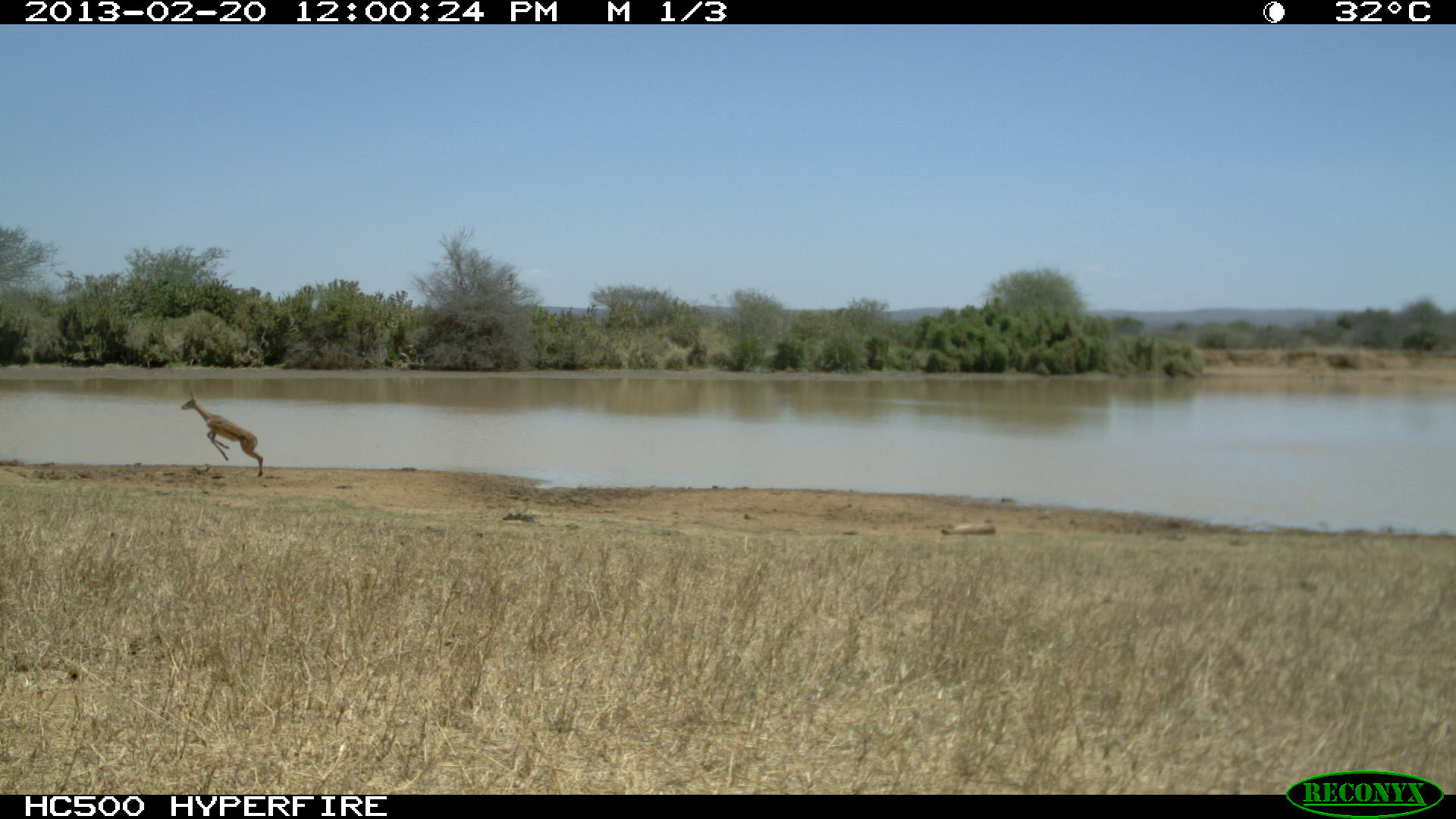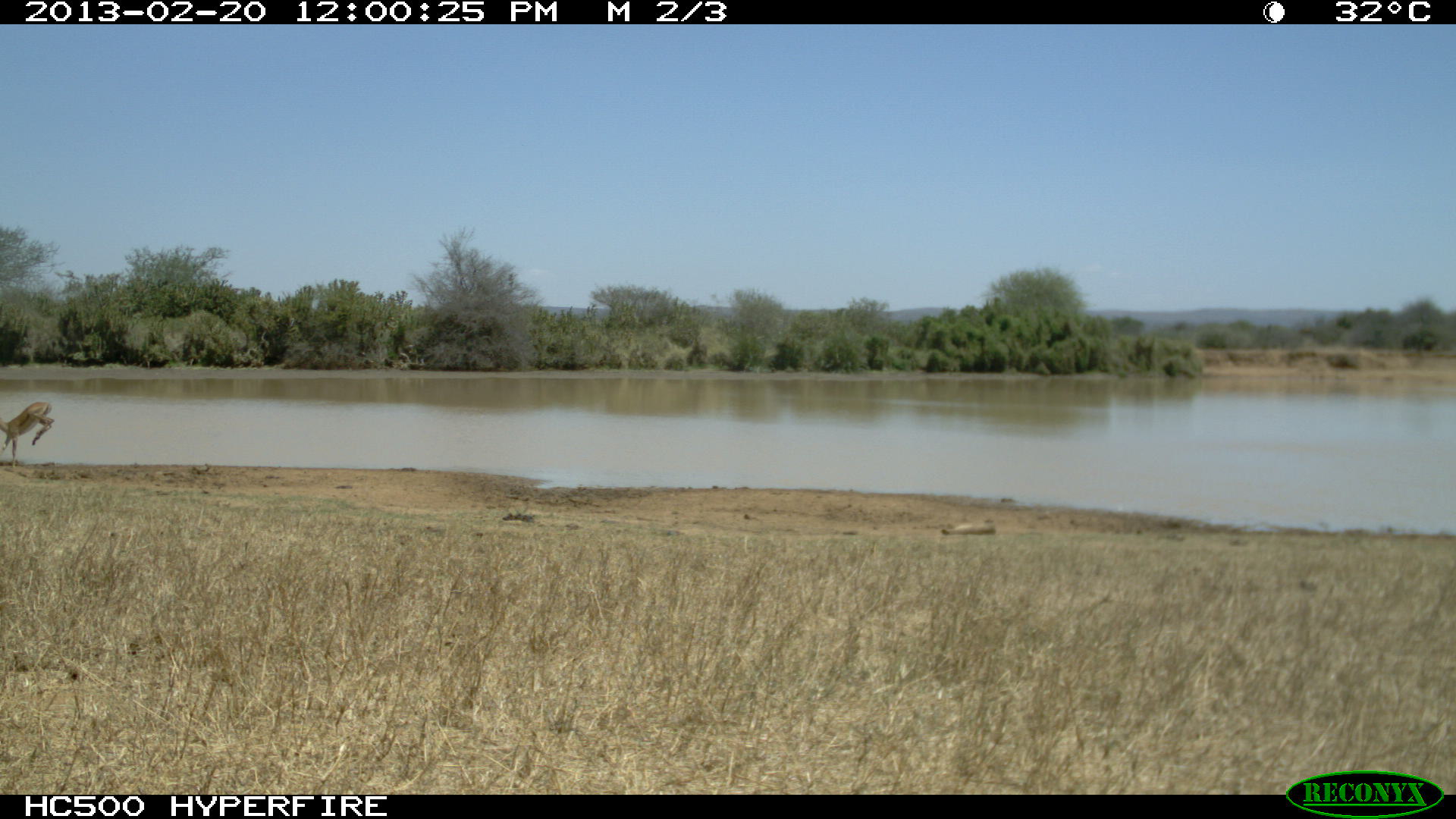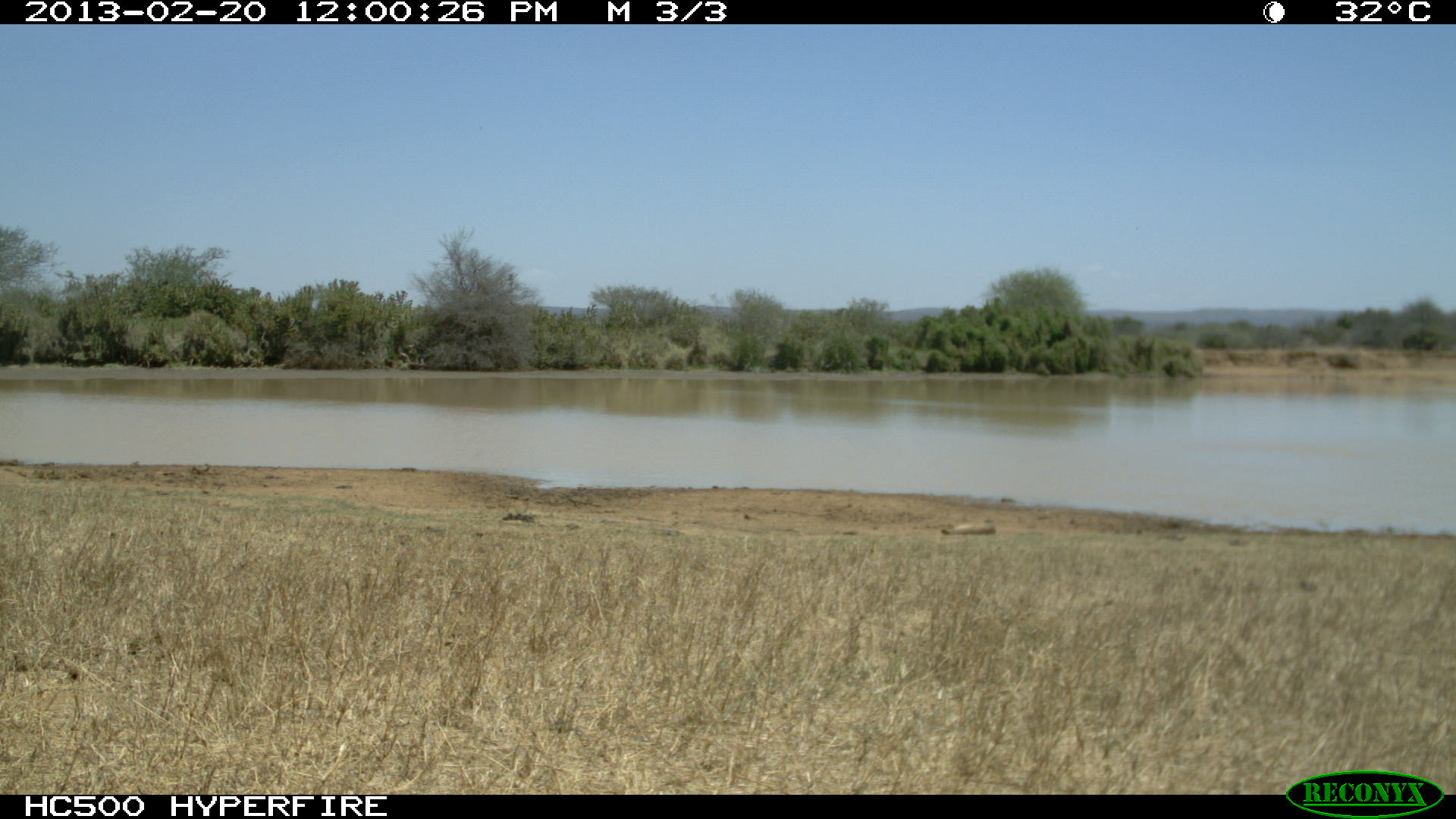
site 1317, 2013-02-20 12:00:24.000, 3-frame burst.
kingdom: Animalia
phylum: Chordata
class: Mammalia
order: Artiodactyla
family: Bovidae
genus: Aepyceros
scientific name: Aepyceros melampus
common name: impala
Aepyceros melampus (impala), count 1.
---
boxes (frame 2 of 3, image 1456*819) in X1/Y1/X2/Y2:
aepyceros melampus: 0/401/54/469